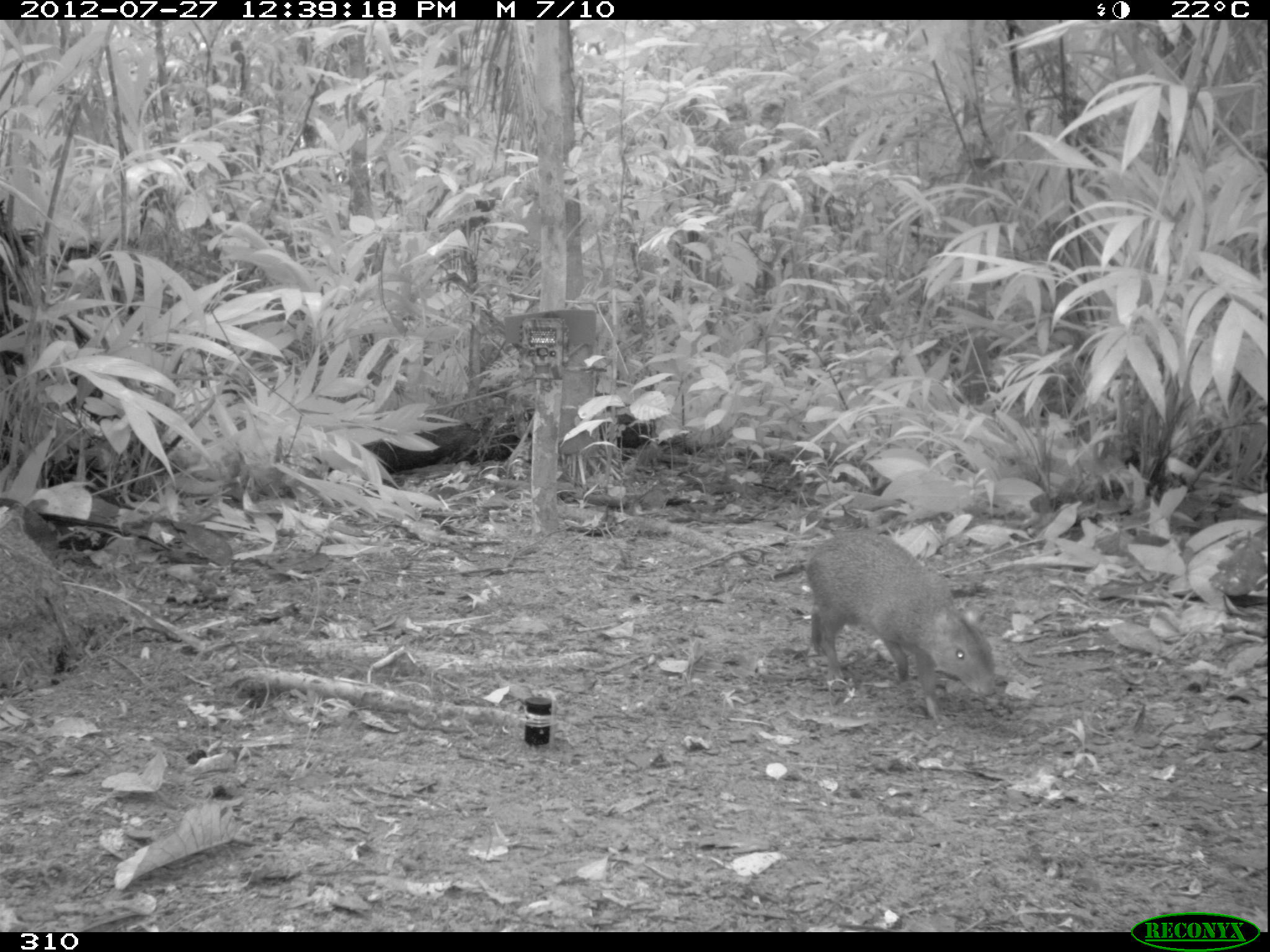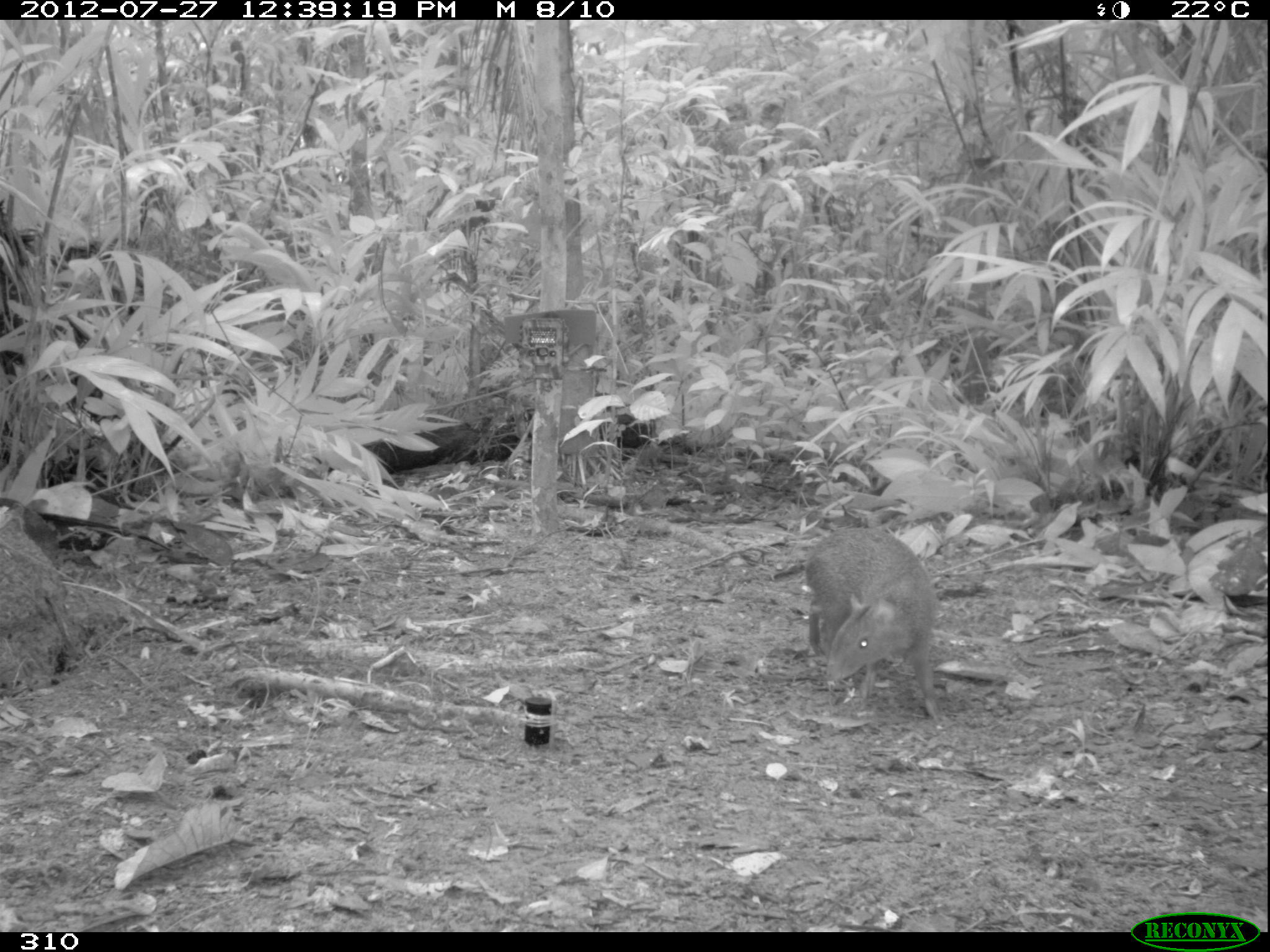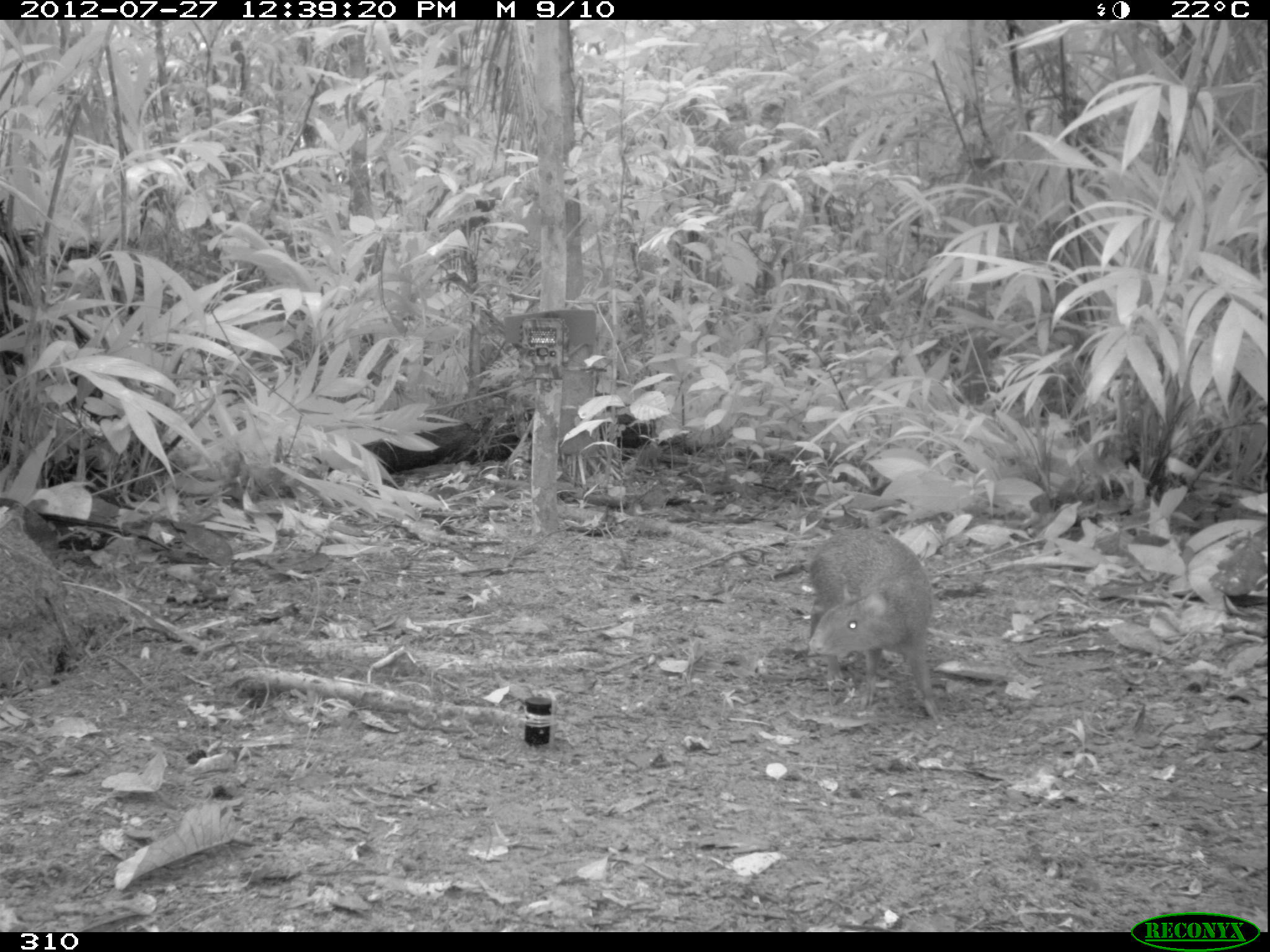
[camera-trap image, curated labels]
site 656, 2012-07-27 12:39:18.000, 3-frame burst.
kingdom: Animalia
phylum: Chordata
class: Mammalia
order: Rodentia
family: Dasyproctidae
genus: Dasyprocta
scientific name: Dasyprocta punctata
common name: central american agouti